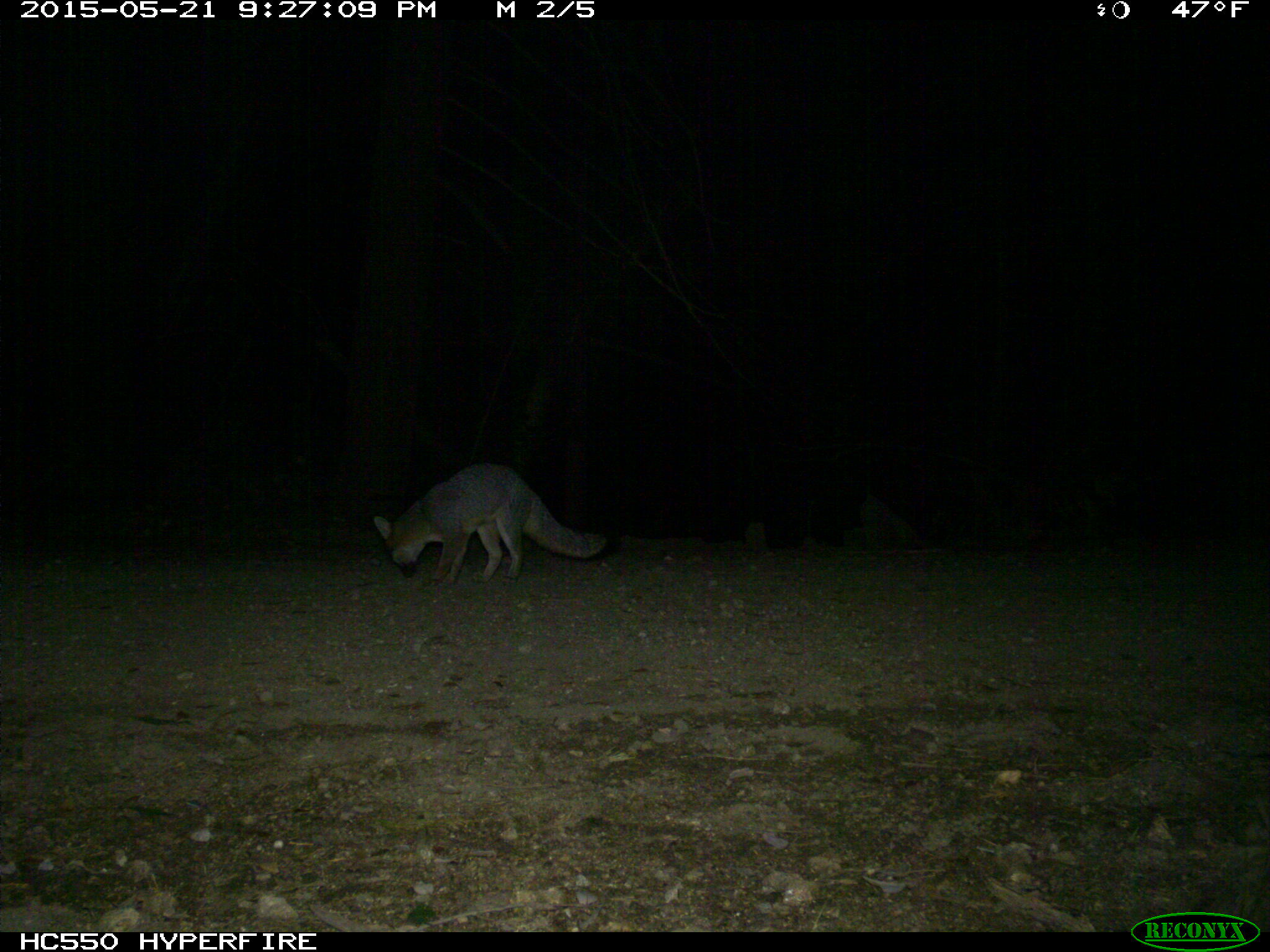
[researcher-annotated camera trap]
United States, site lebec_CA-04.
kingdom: Animalia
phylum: Chordata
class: Mammalia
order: Carnivora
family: Canidae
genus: Urocyon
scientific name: Urocyon cinereoargenteus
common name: gray fox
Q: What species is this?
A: Urocyon cinereoargenteus (gray fox).